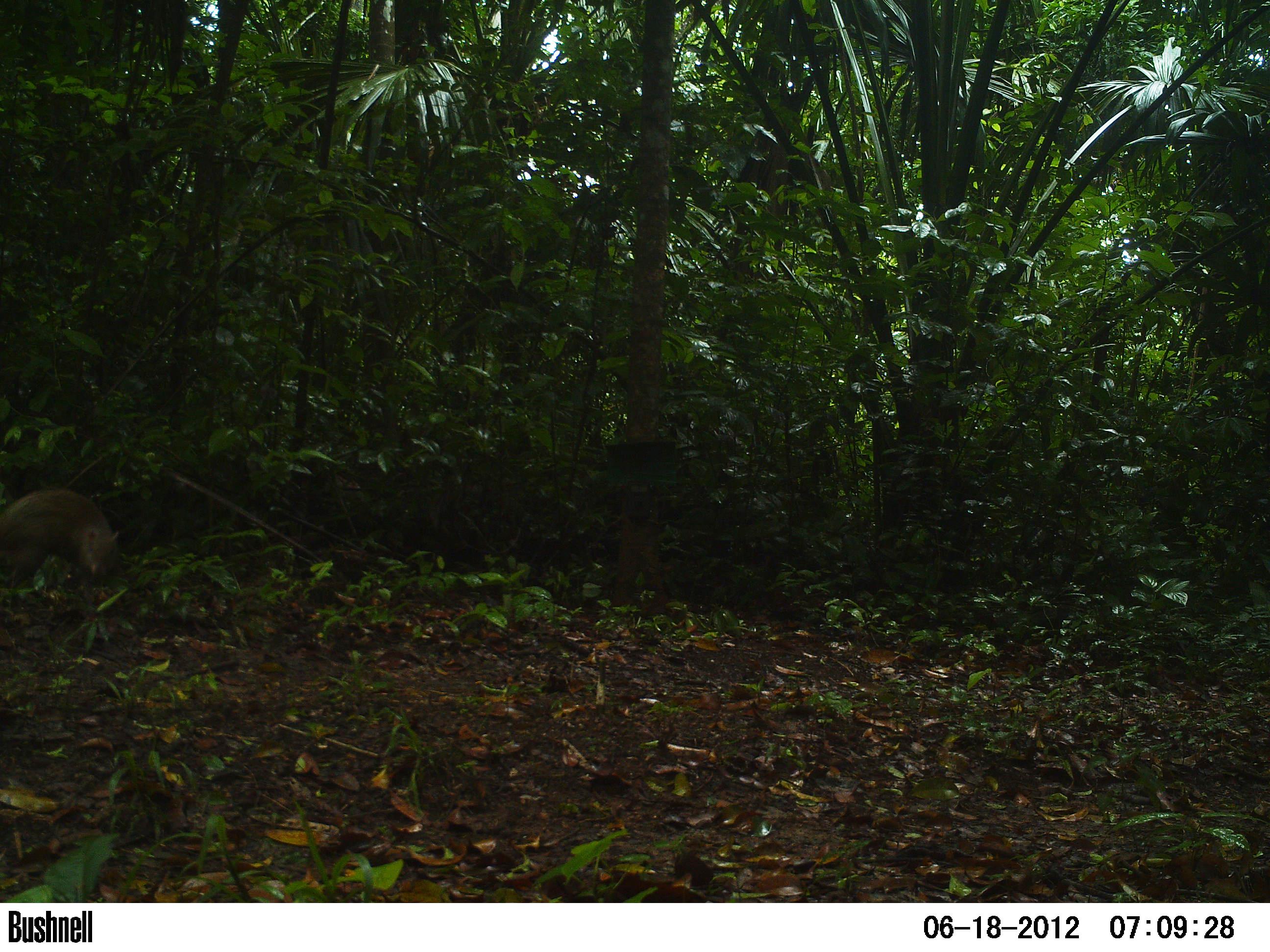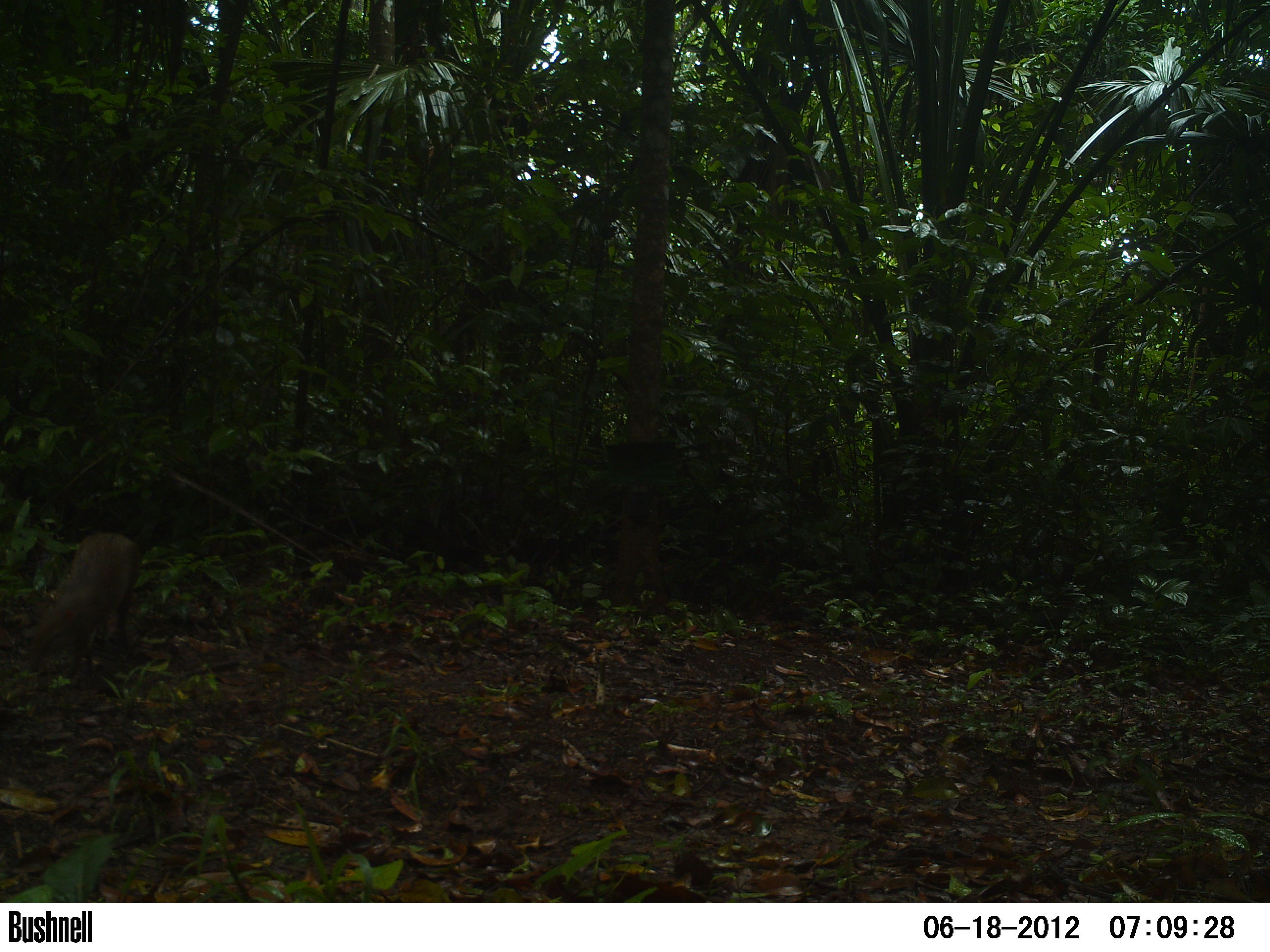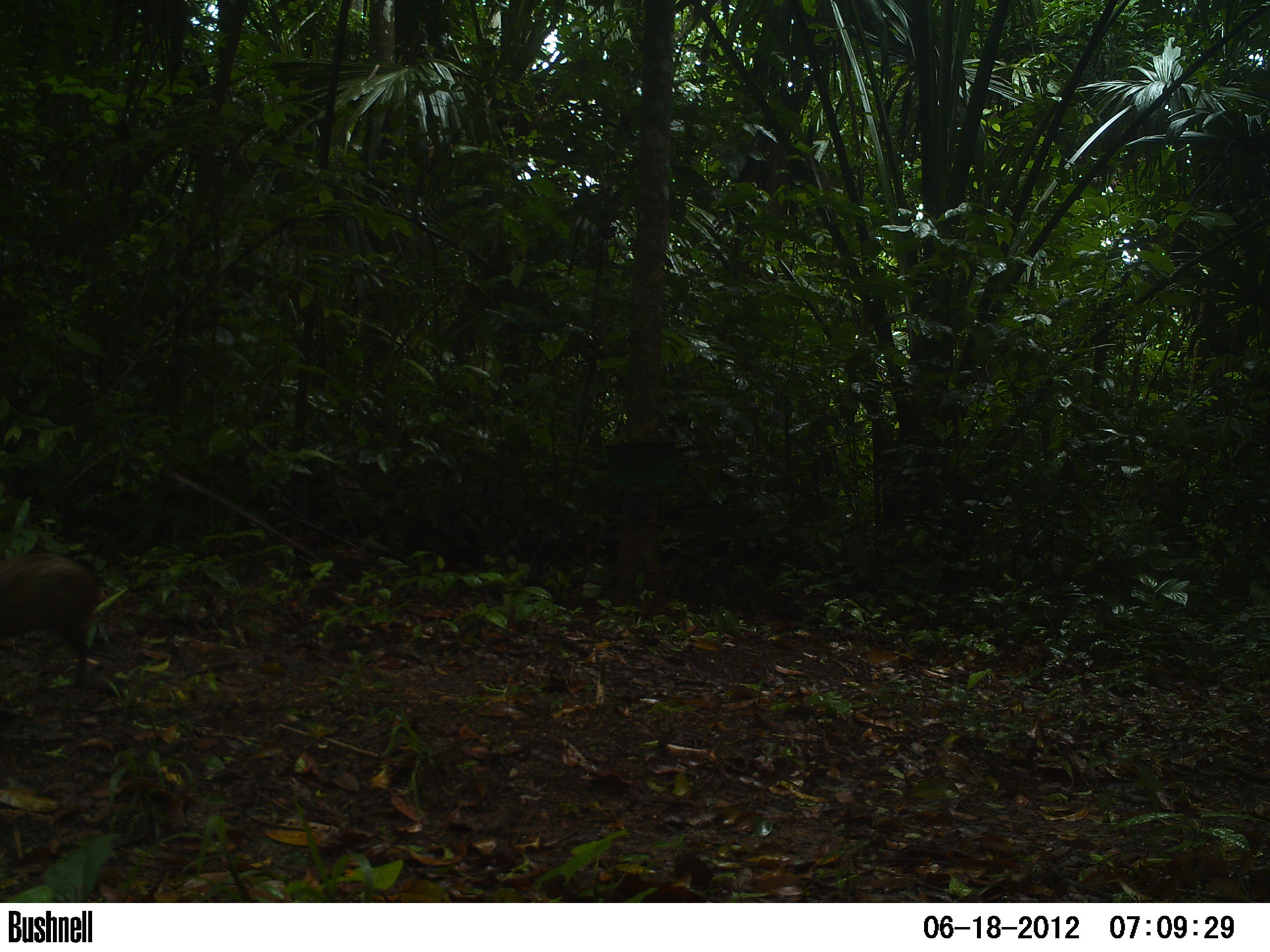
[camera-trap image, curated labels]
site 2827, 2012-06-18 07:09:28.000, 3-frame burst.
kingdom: Animalia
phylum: Chordata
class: Mammalia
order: Rodentia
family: Dasyproctidae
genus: Dasyprocta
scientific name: Dasyprocta punctata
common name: central american agouti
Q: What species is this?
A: Dasyprocta punctata (central american agouti).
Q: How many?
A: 1.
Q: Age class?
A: Adult.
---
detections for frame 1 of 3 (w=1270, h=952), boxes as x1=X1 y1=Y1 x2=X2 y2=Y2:
dasyprocta punctata: x1=0 y1=485 x2=119 y2=609